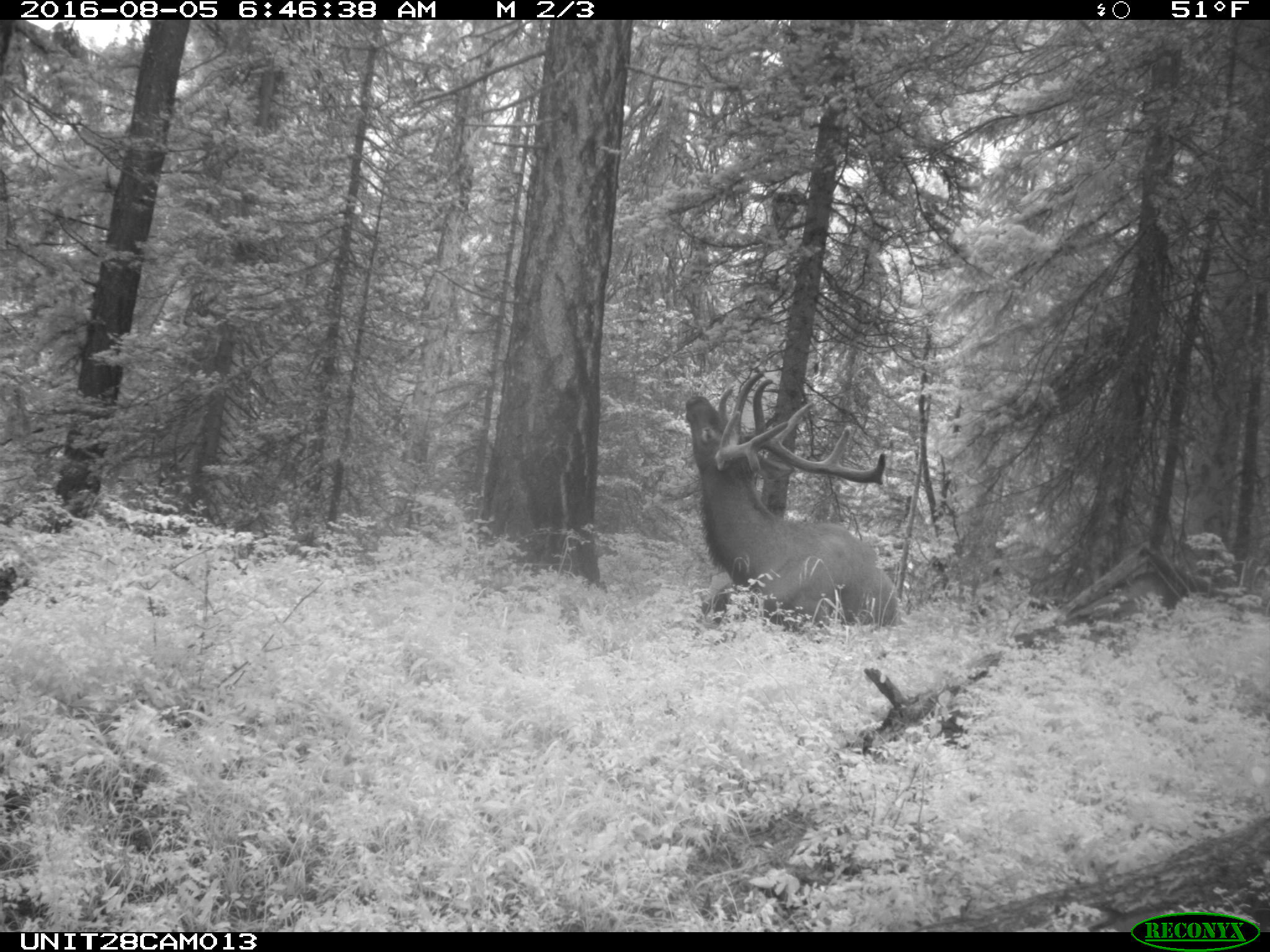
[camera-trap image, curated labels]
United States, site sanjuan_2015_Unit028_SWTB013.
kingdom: Animalia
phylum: Chordata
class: Mammalia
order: Artiodactyla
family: Cervidae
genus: Cervus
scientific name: Cervus elaphus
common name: red deer